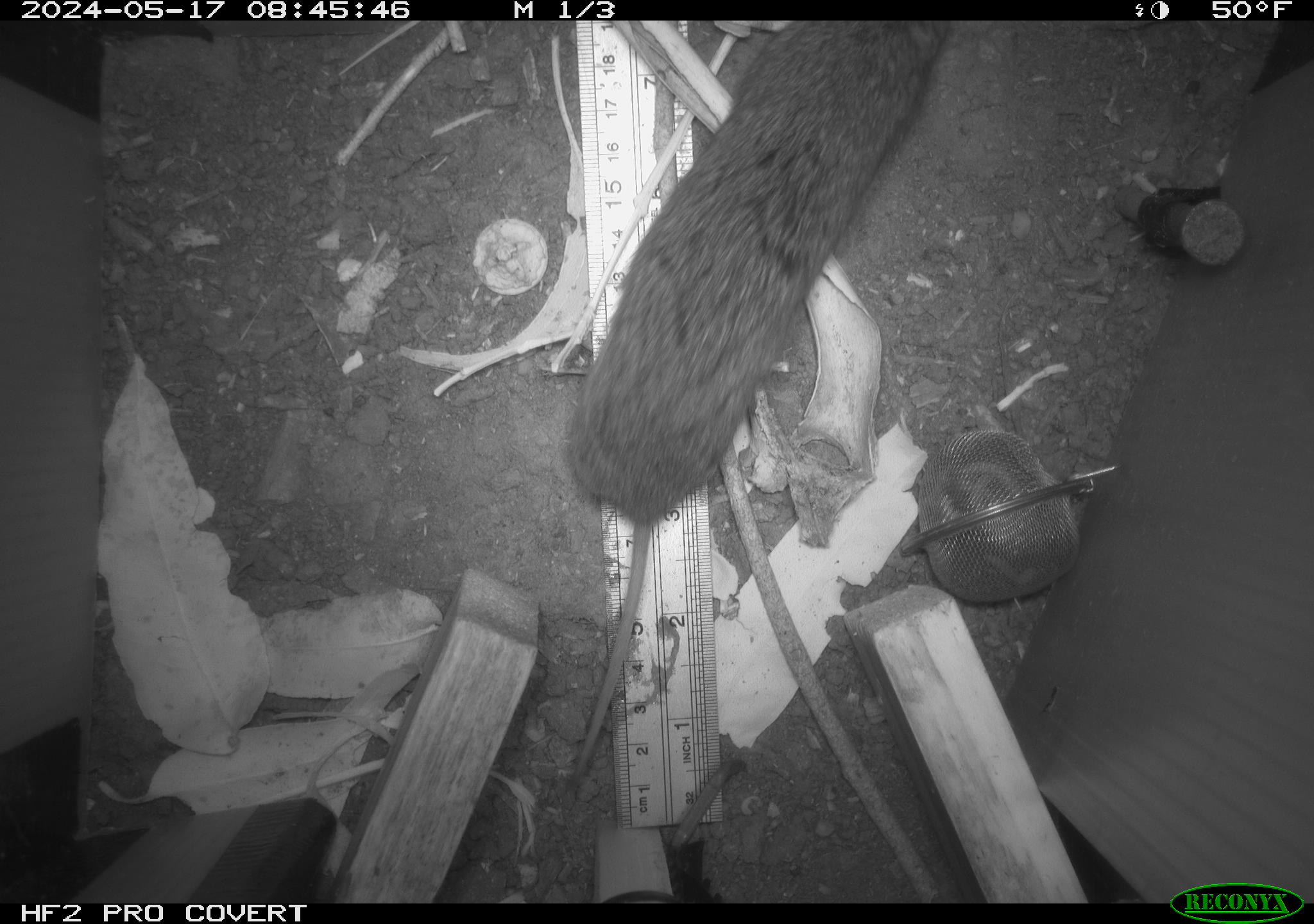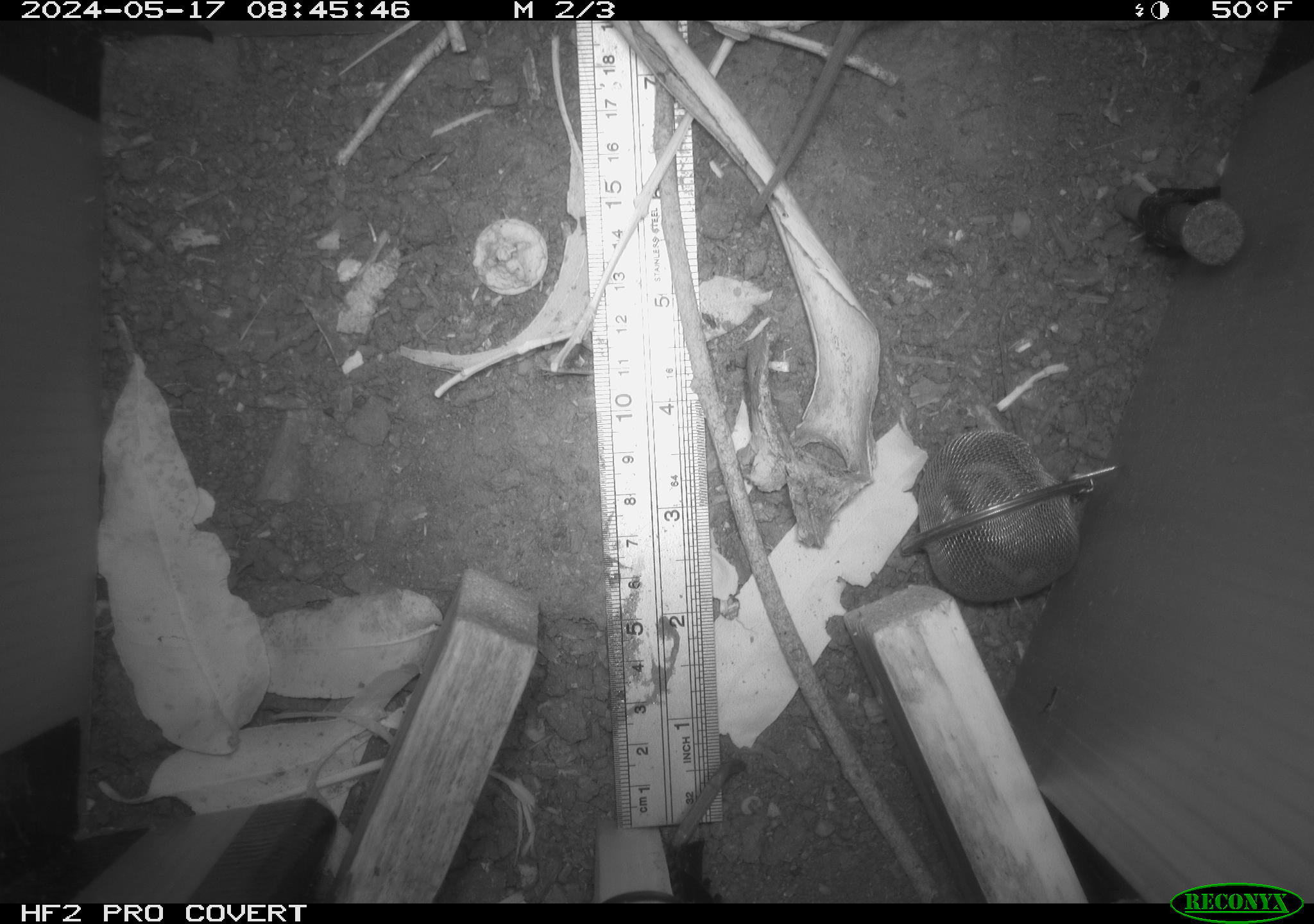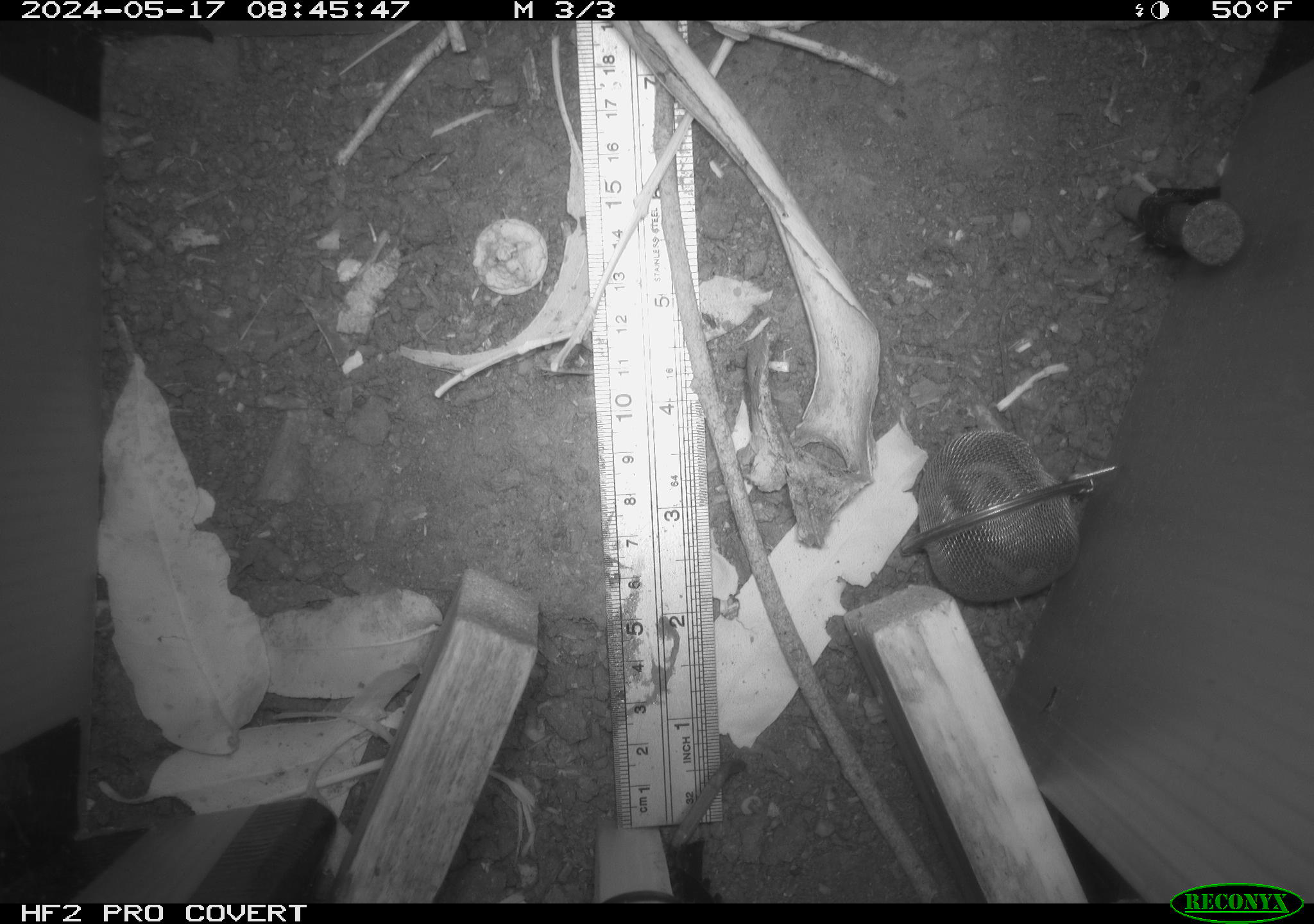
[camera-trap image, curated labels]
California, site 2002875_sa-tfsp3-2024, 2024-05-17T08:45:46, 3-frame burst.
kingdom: Animalia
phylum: Chordata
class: Mammalia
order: Rodentia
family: Cricetidae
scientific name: Arvicolinae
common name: voles, lemmings, and muskrats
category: arvicolinae subfamily